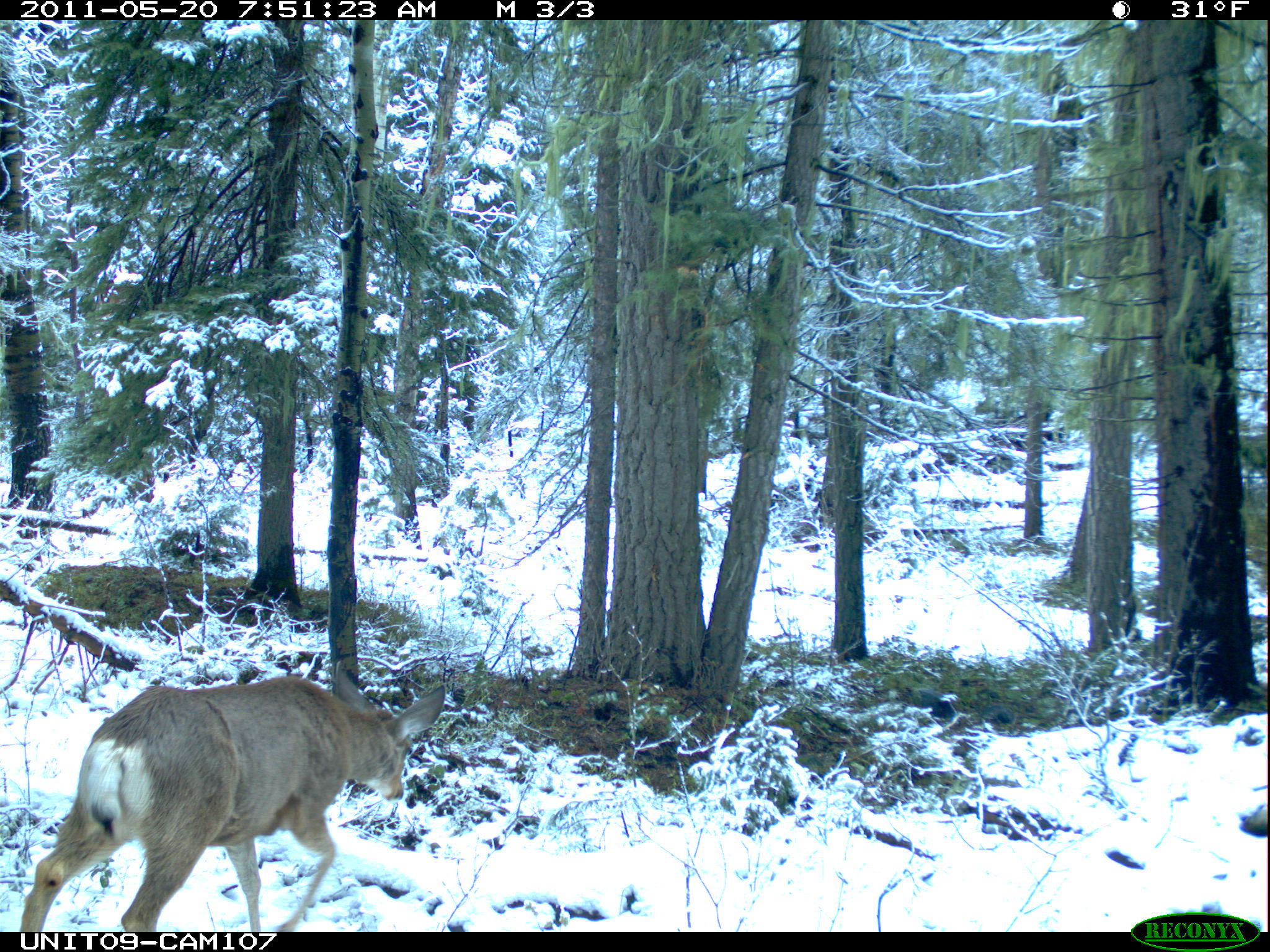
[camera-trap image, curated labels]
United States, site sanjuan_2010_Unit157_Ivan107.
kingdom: Animalia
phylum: Chordata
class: Mammalia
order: Artiodactyla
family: Cervidae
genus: Odocoileus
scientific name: Odocoileus hemionus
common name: mule deer